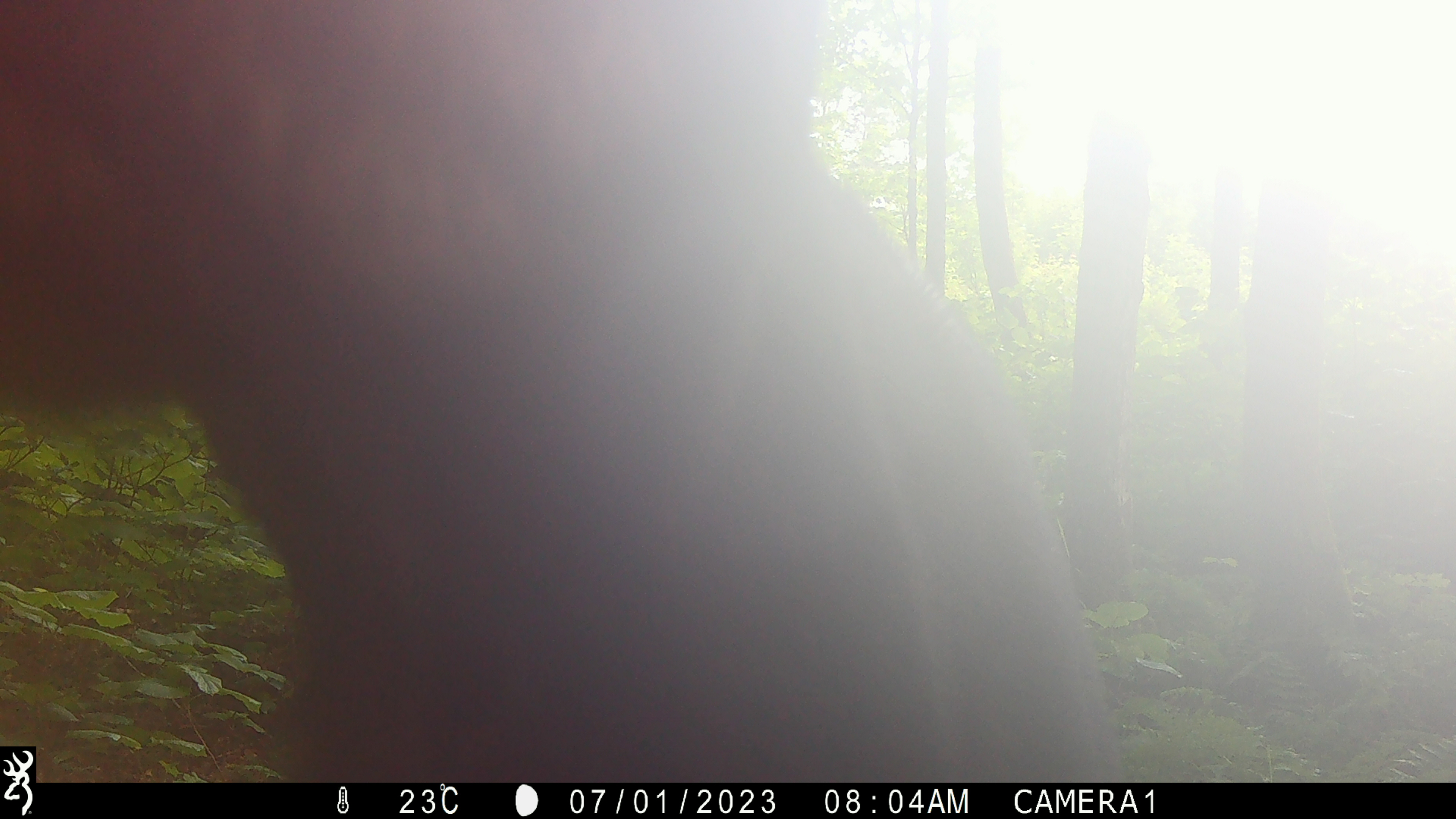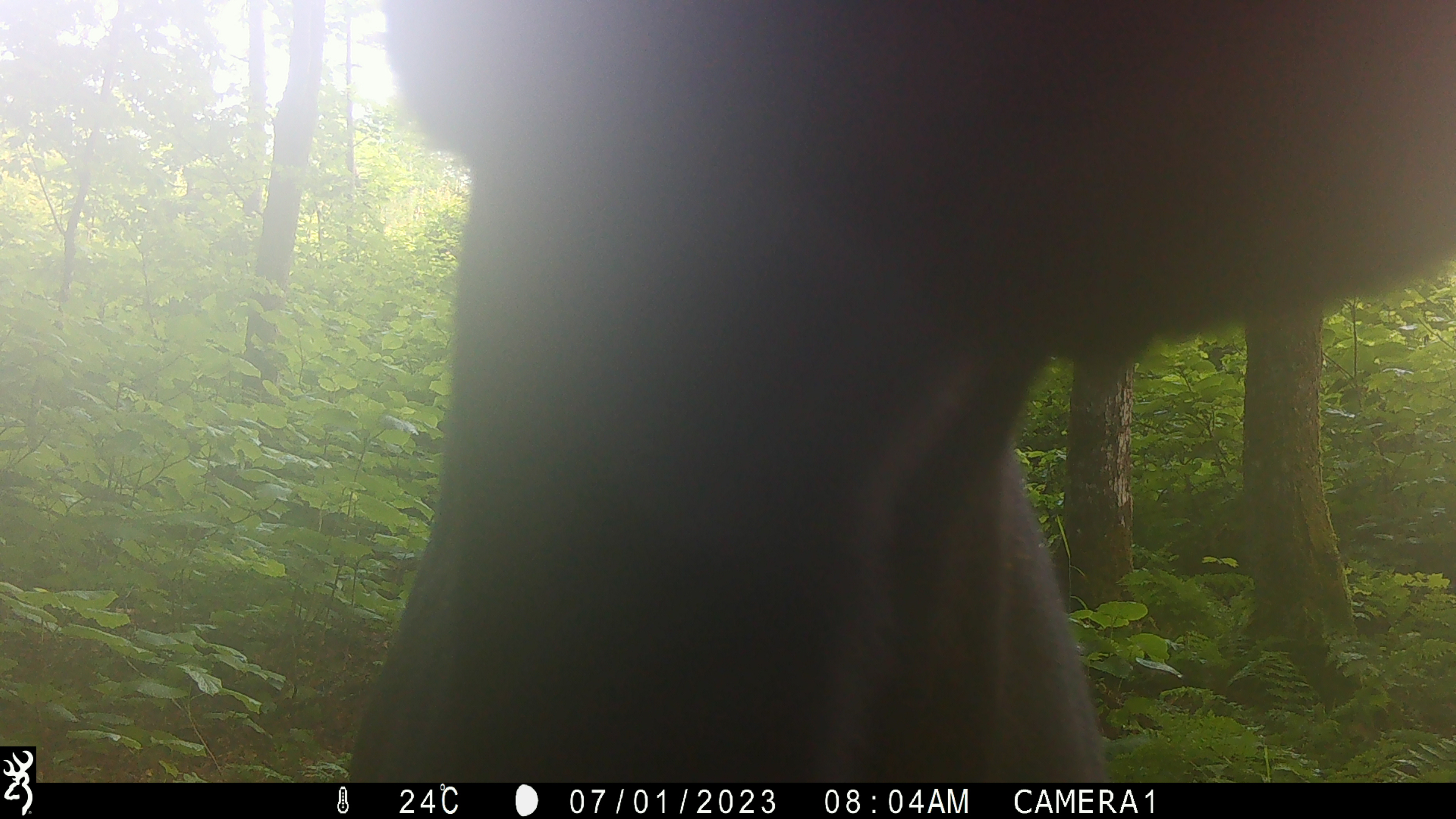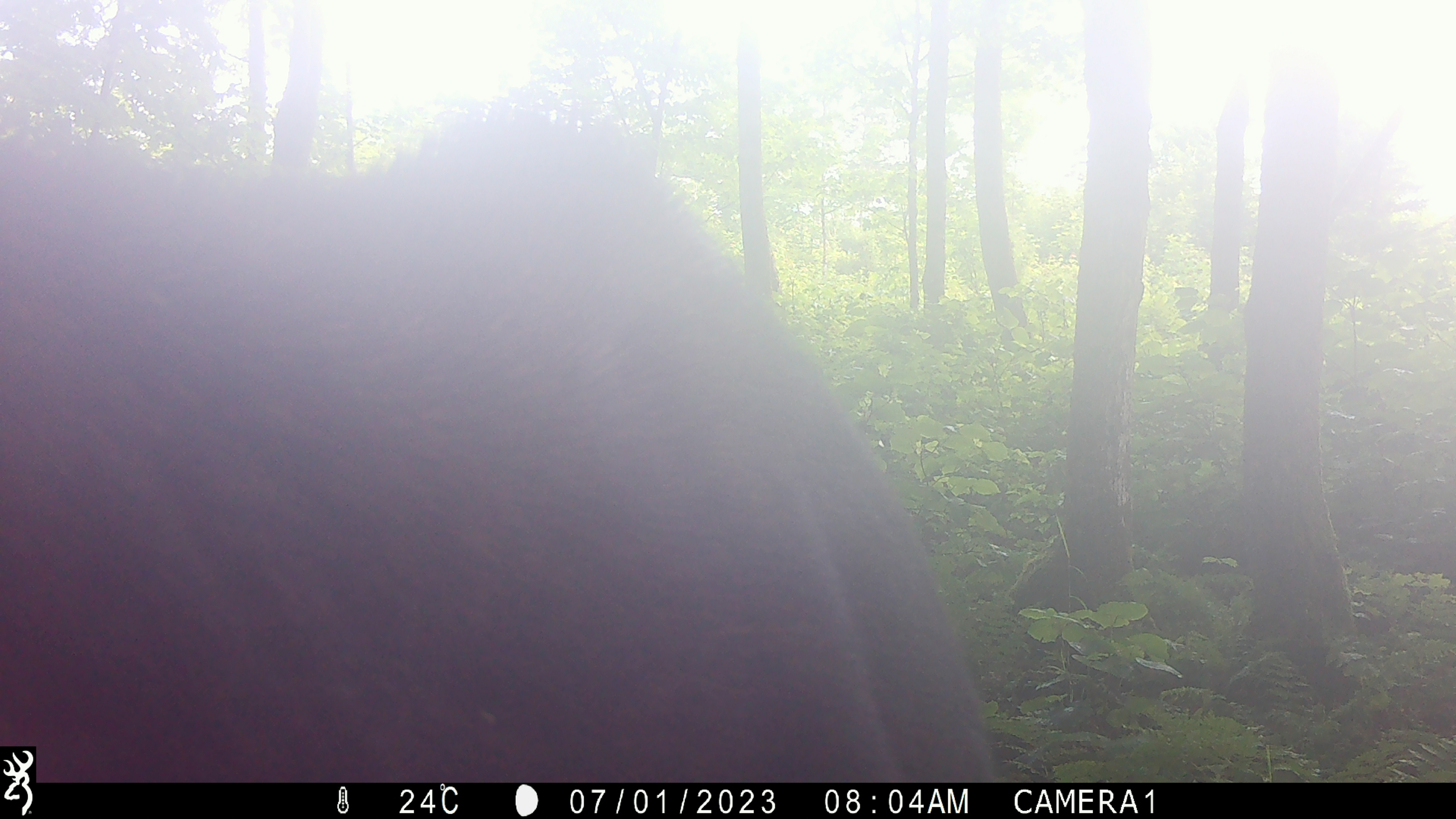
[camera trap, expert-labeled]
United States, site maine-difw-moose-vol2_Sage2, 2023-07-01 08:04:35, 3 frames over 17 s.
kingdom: Animalia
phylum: Chordata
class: Mammalia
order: Artiodactyla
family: Cervidae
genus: Alces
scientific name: Alces alces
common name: moose